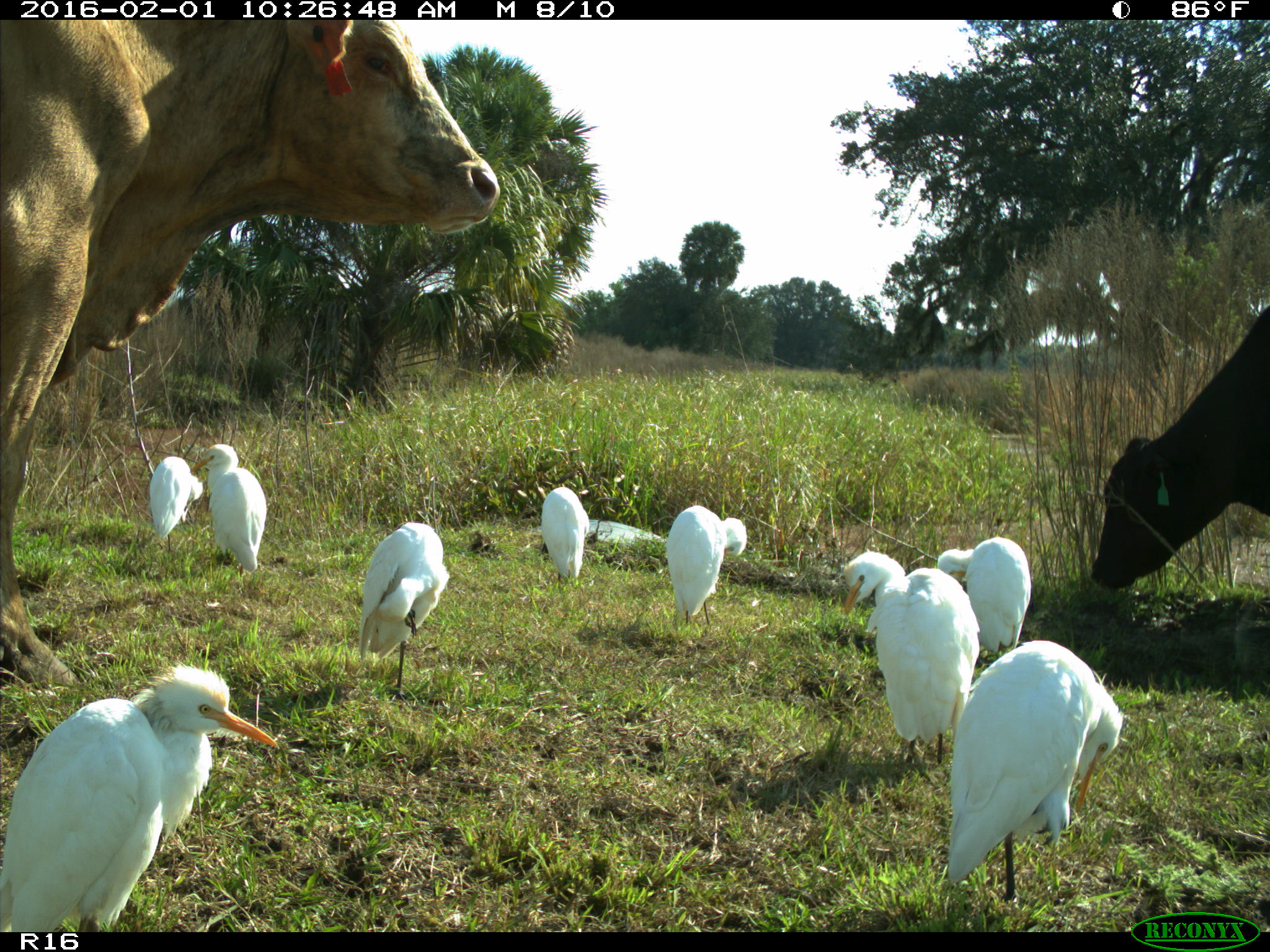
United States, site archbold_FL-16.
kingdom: Animalia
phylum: Chordata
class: Mammalia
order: Artiodactyla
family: Bovidae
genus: Bos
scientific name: Bos taurus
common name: domestic cow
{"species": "Bos taurus (domestic cow)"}